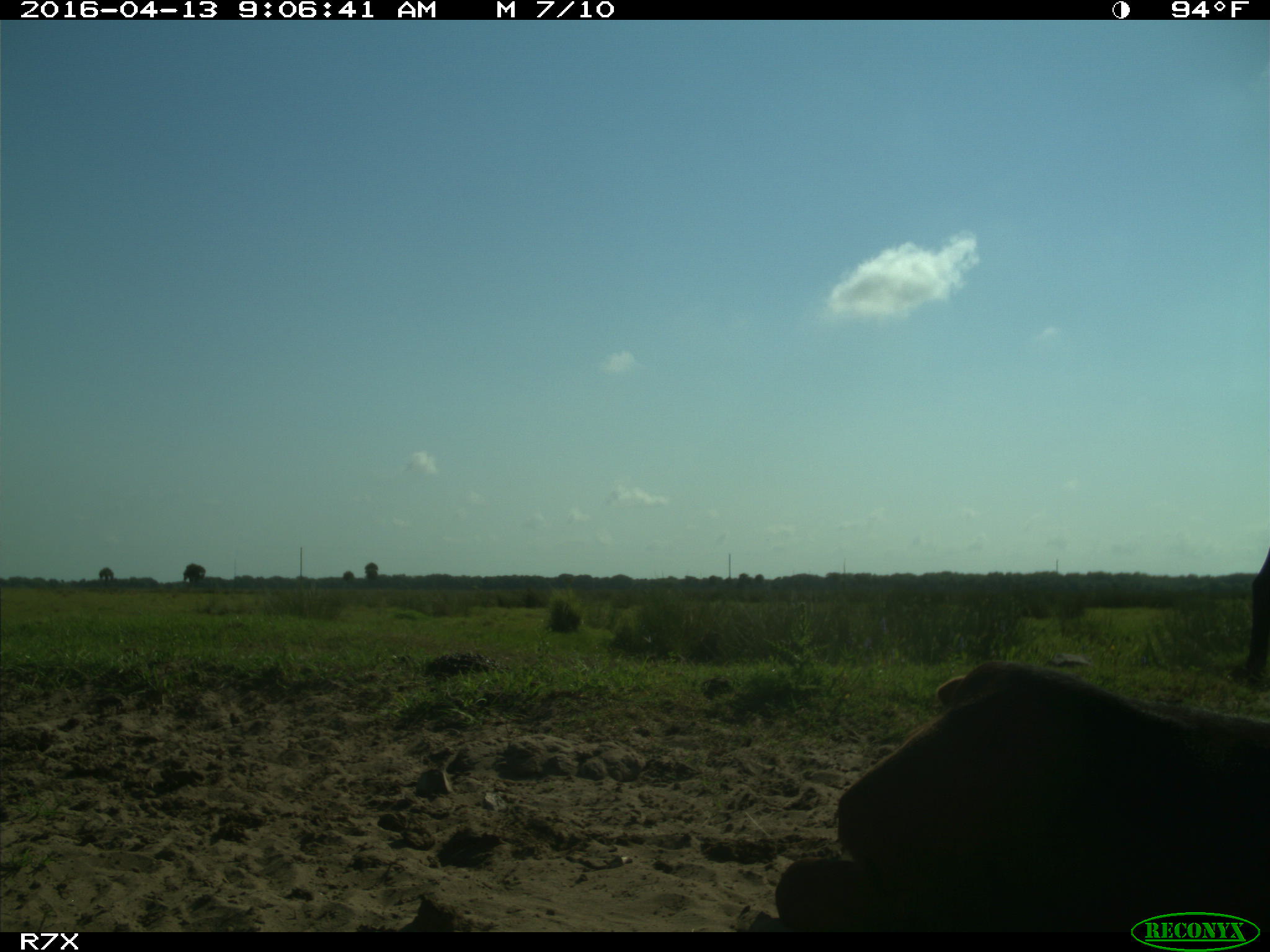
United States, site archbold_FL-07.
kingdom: Animalia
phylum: Chordata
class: Mammalia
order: Artiodactyla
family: Bovidae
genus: Bos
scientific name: Bos taurus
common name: domestic cow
Bos taurus (domestic cow).